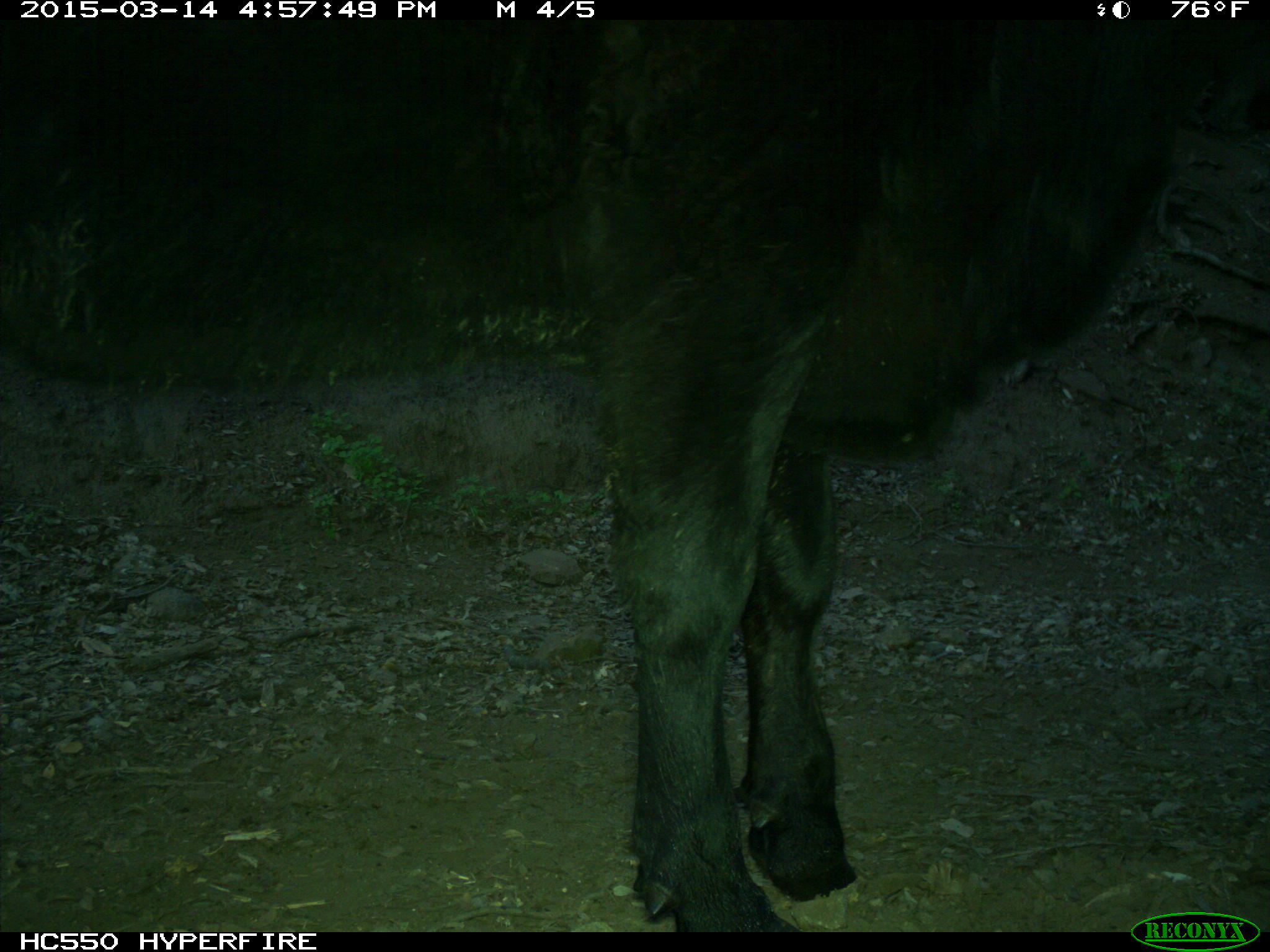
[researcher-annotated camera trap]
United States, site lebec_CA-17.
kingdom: Animalia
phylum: Chordata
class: Mammalia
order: Artiodactyla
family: Bovidae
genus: Bos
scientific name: Bos taurus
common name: domestic cow